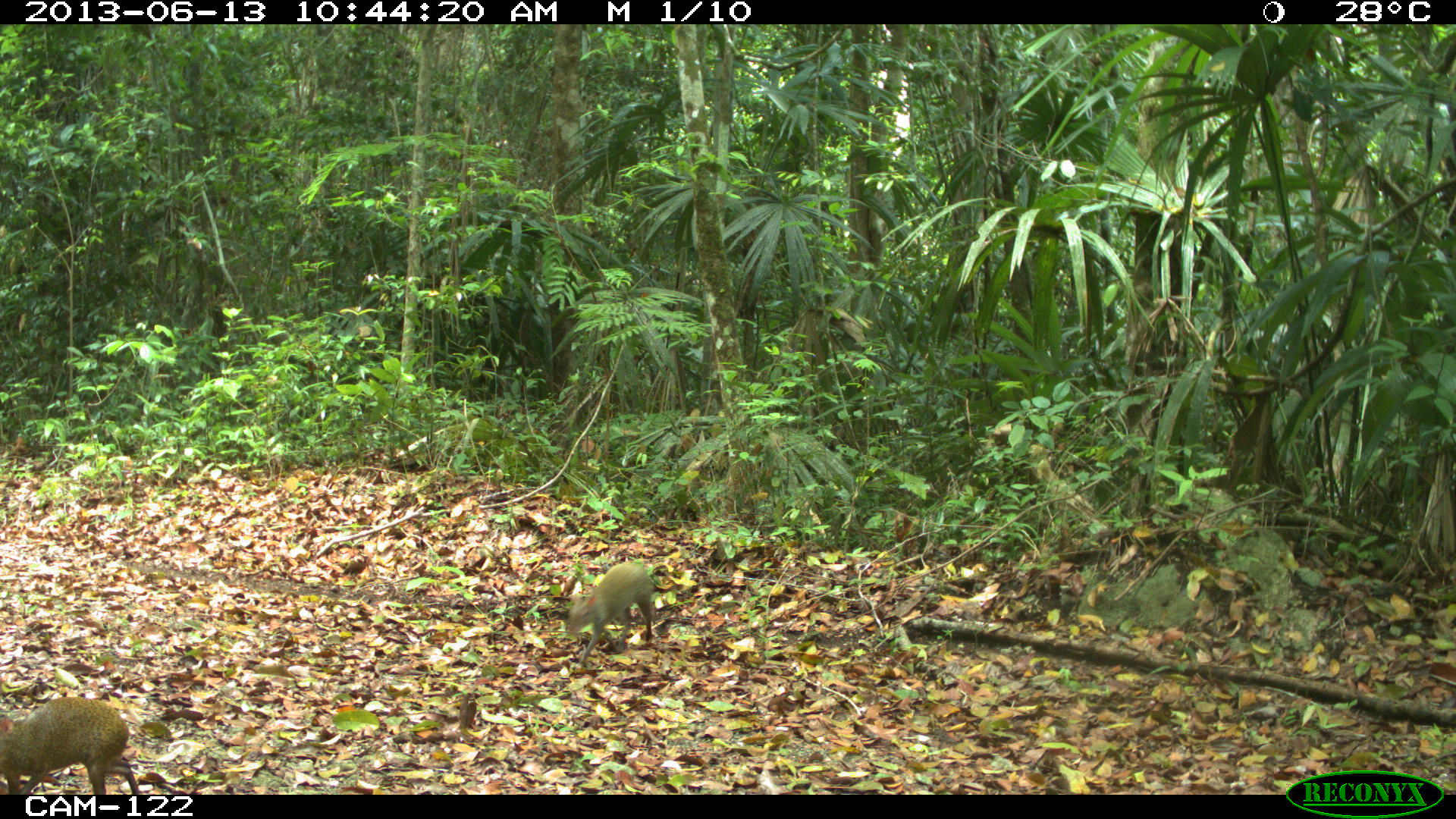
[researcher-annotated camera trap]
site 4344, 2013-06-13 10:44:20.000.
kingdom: Animalia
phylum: Chordata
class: Mammalia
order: Rodentia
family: Dasyproctidae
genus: Dasyprocta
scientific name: Dasyprocta punctata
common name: central american agouti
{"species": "Dasyprocta punctata (central american agouti)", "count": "2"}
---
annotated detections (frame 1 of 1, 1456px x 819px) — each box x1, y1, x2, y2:
dasyprocta punctata: 0, 696, 142, 795; 567, 563, 652, 660